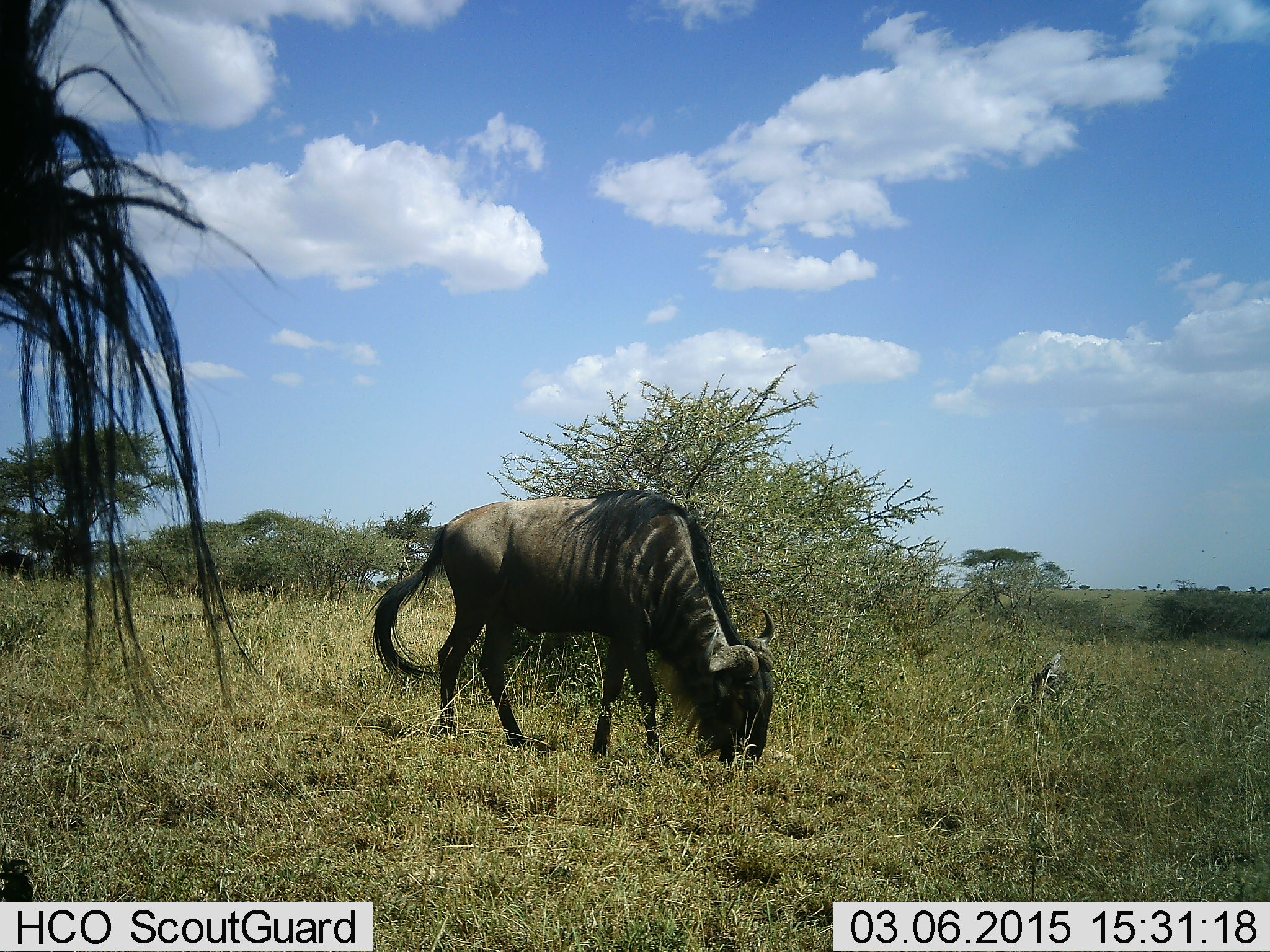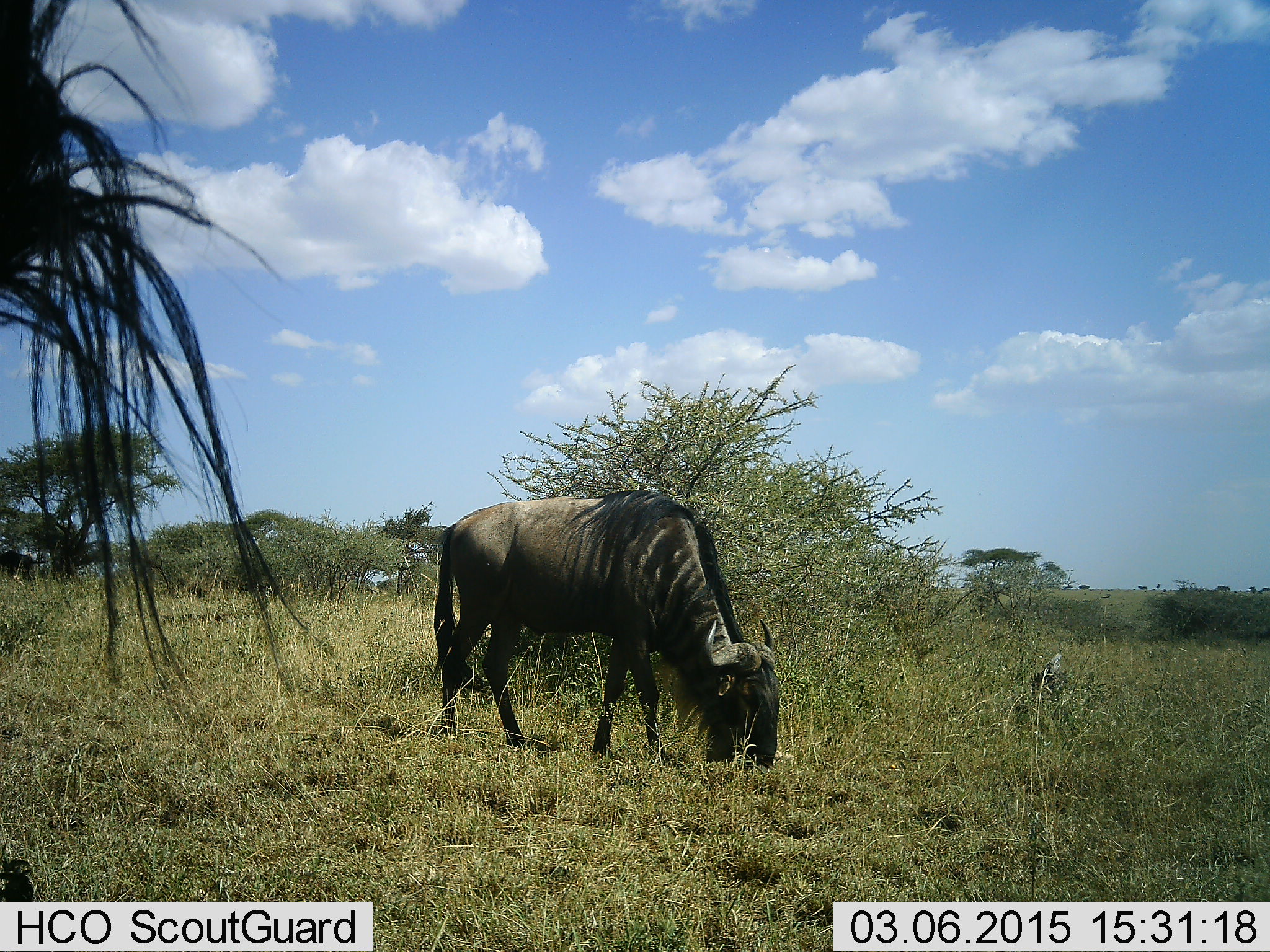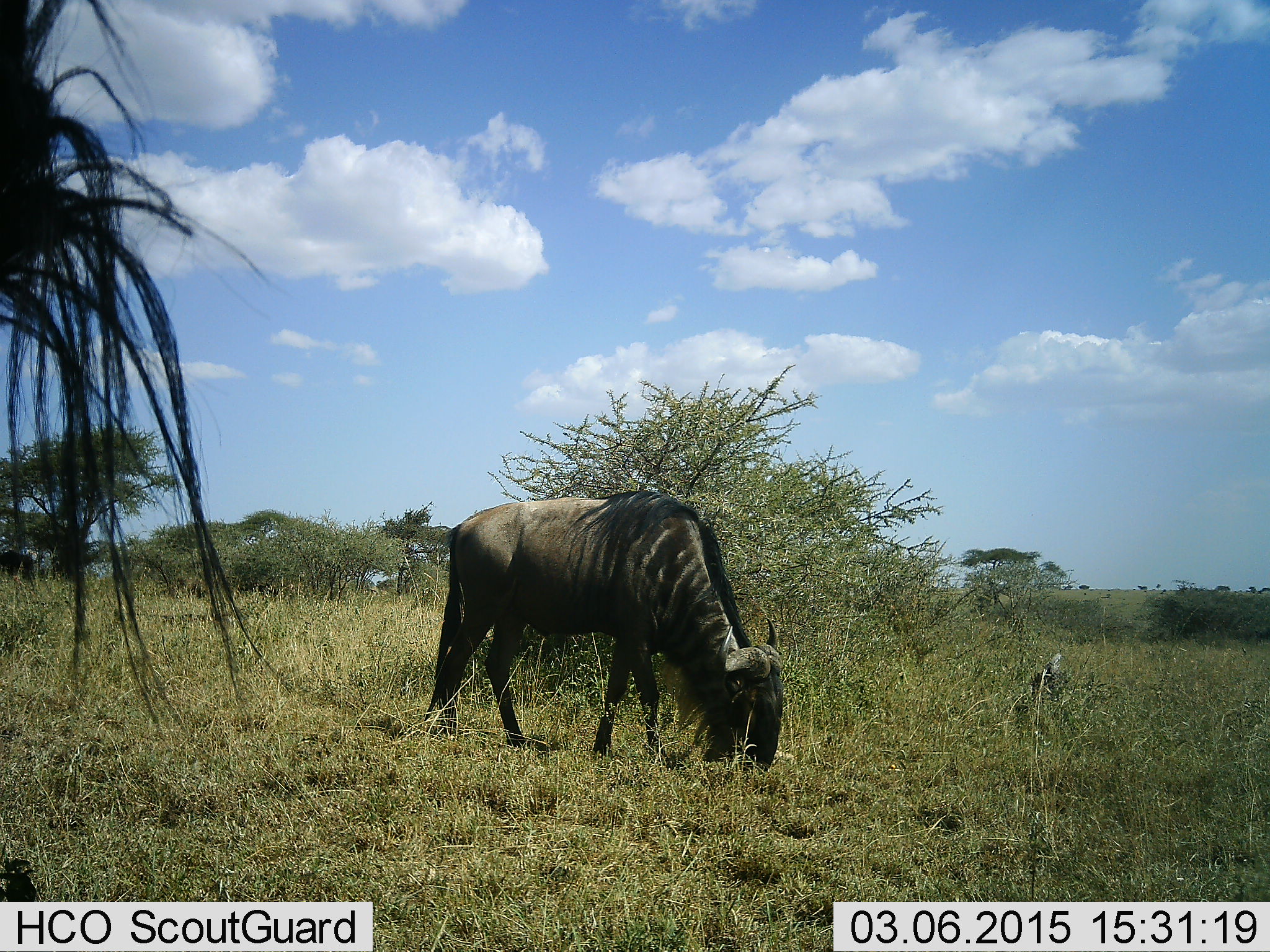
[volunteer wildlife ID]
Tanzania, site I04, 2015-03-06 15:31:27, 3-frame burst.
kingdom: Animalia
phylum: Chordata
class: Mammalia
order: Artiodactyla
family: Bovidae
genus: Connochaetes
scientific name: Connochaetes taurinus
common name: blue wildebeest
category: wildebeest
Wildebeest (blue wildebeest) (Connochaetes taurinus), count 1. Behavior (volunteer vote fractions): standing 30%, resting 0%, moving 0%, interacting 0%. Young present (vote fraction): 0%. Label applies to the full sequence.